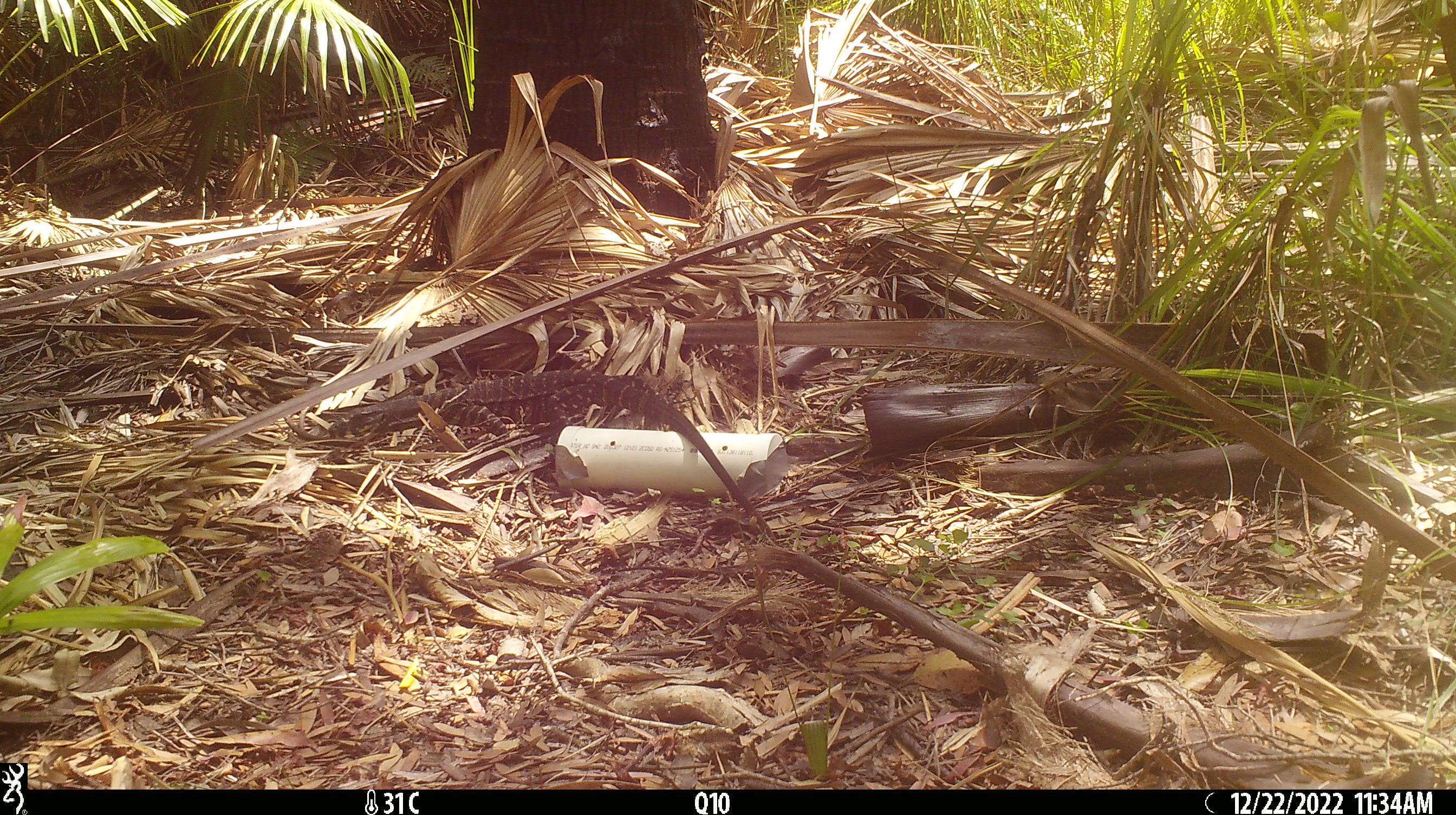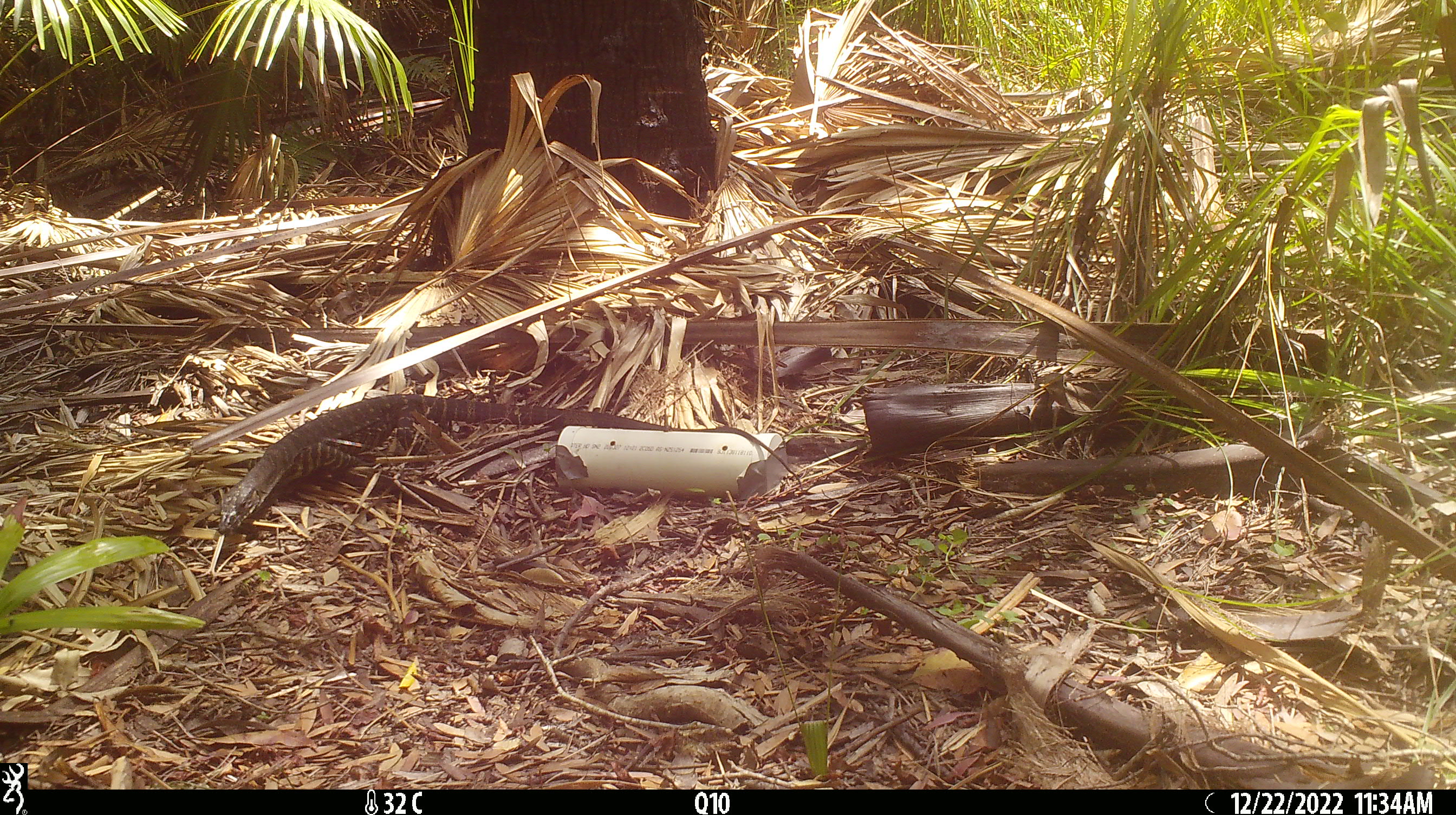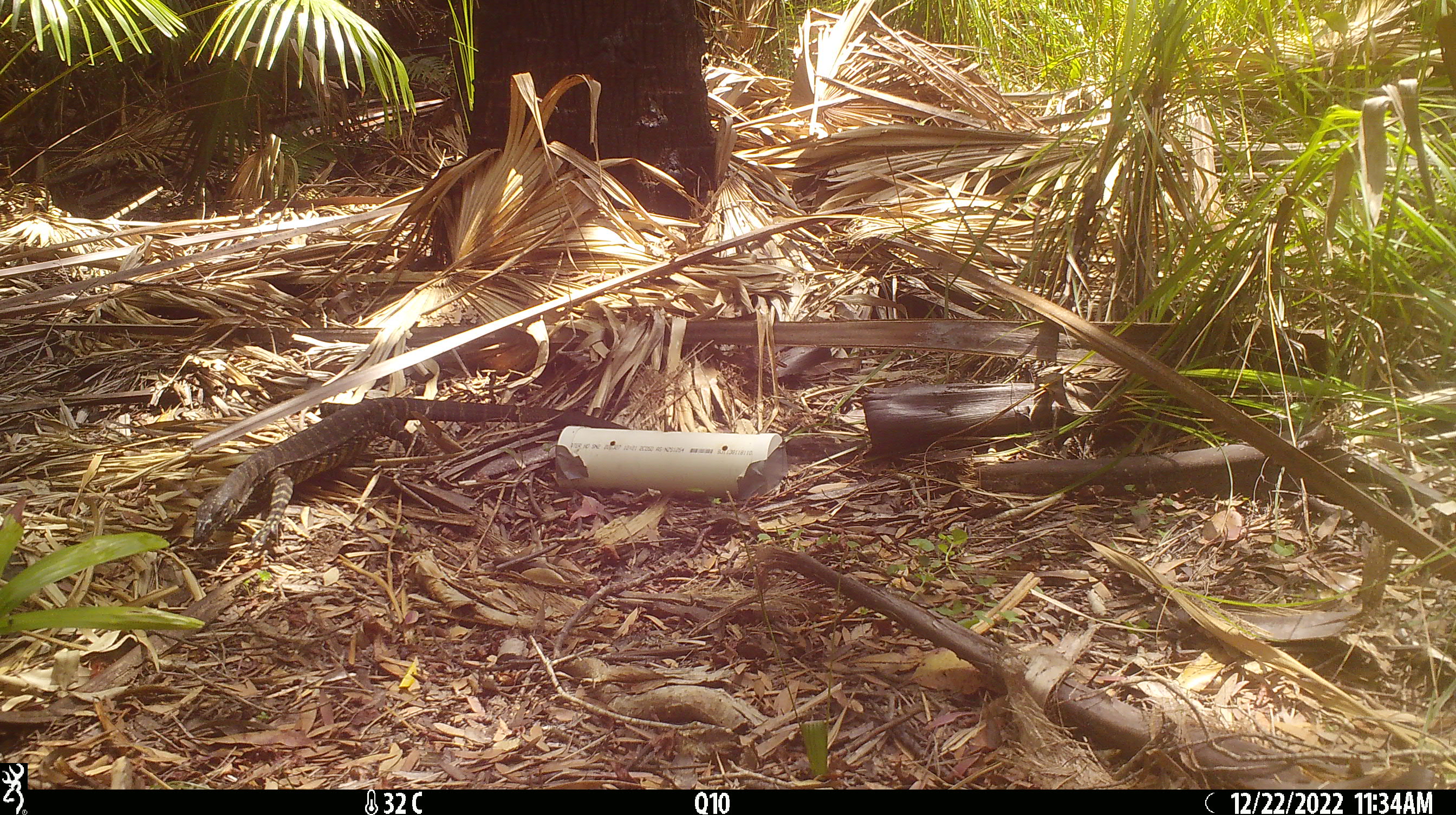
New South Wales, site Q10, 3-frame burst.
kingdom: Animalia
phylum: Chordata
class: Reptilia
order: Squamata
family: Varanidae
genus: Varanus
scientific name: Varanus varius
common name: lace monitor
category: goanna